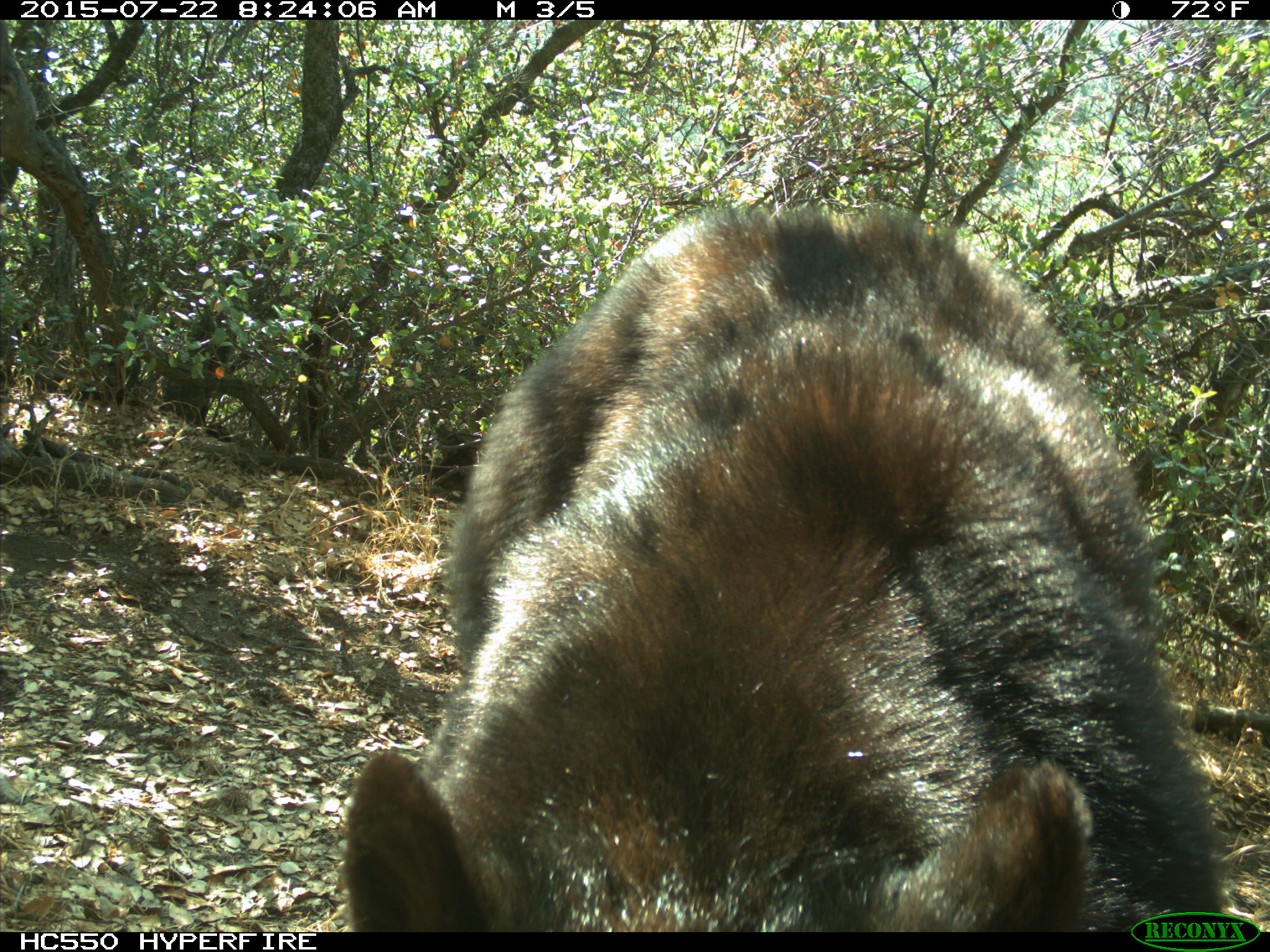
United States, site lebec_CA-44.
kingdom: Animalia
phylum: Chordata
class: Mammalia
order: Carnivora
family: Ursidae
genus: Ursus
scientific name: Ursus americanus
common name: american black bear